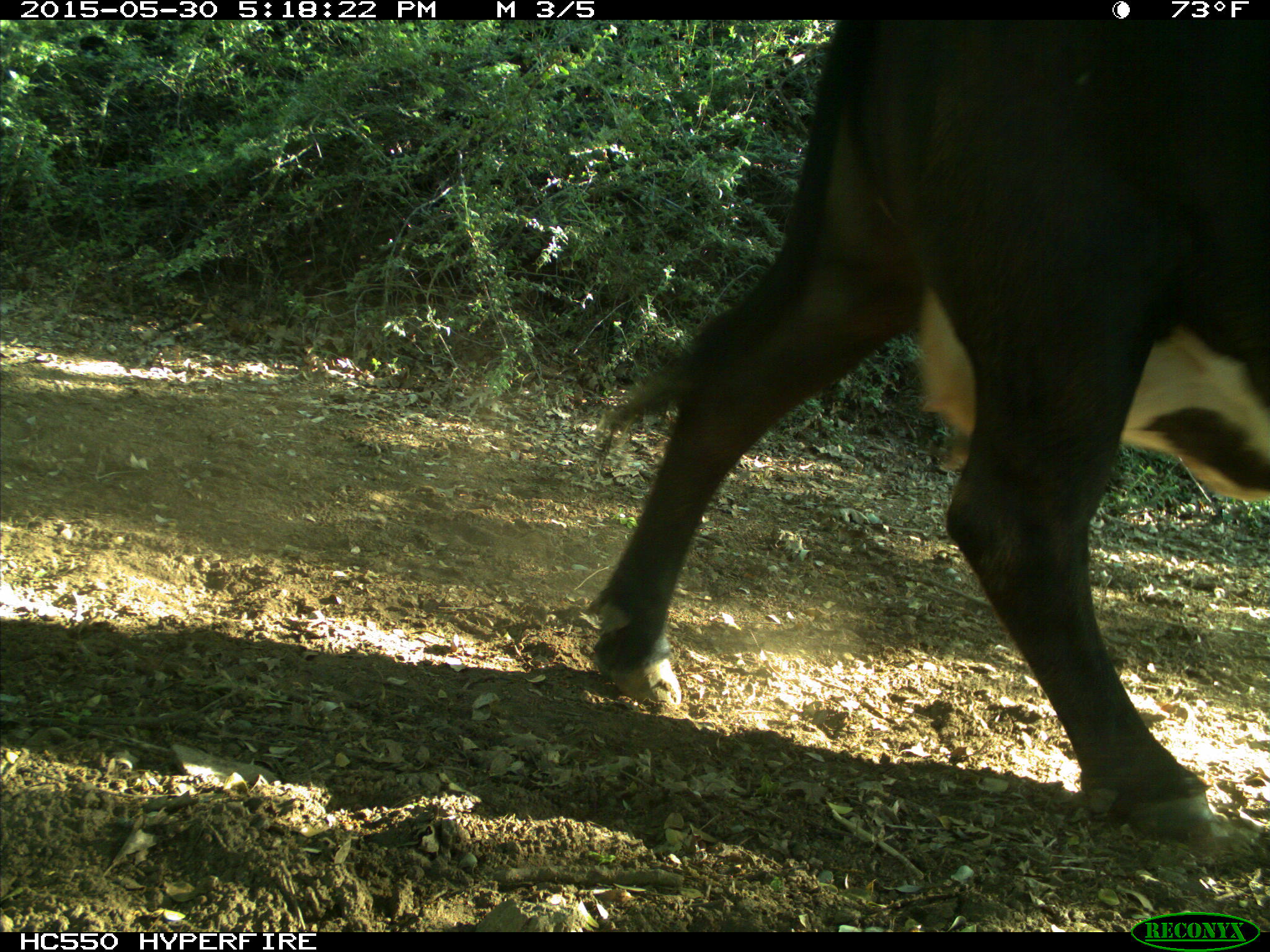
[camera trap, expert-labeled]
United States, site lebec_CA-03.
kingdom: Animalia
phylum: Chordata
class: Mammalia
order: Artiodactyla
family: Bovidae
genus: Bos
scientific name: Bos taurus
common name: domestic cow